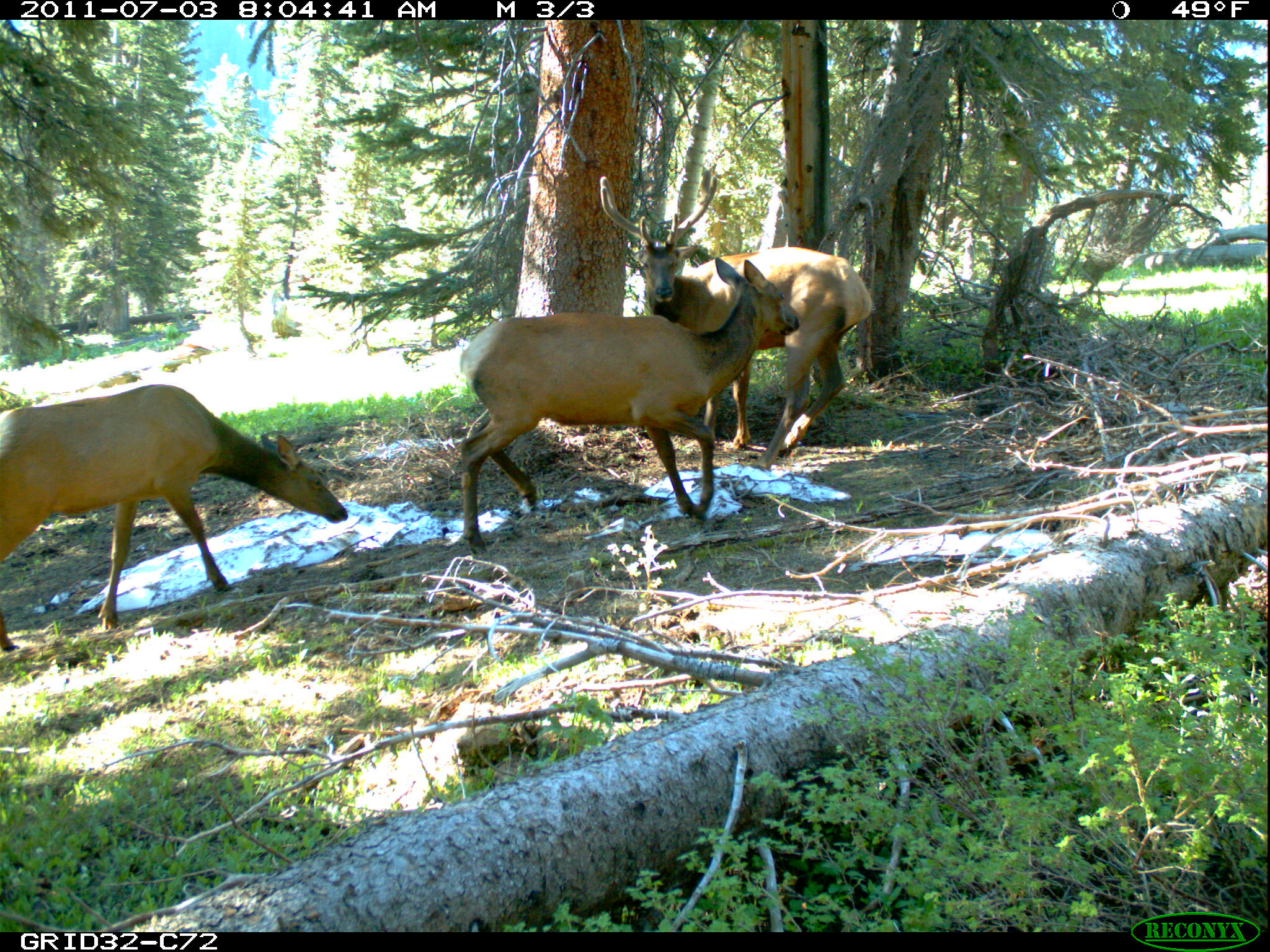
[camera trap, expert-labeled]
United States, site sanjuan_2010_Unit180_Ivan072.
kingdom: Animalia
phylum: Chordata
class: Mammalia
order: Artiodactyla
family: Cervidae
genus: Cervus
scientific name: Cervus elaphus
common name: red deer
Cervus elaphus (red deer).